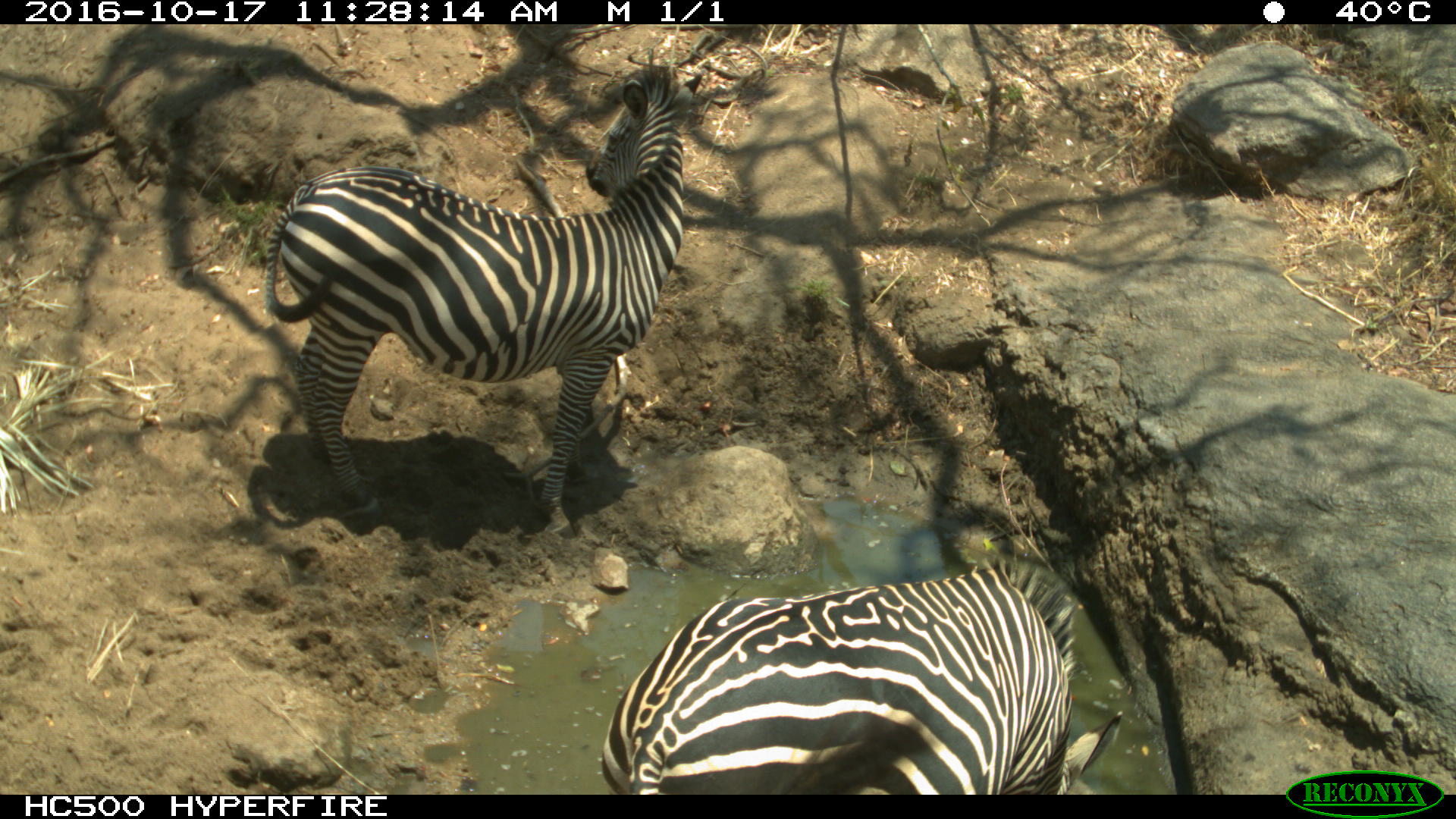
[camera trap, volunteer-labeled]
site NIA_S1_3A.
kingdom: Animalia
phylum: Chordata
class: Mammalia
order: Perissodactyla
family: Equidae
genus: Equus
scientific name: Equus quagga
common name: plains zebra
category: zebraplains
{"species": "zebraplains (plains zebra) (Equus quagga)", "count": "2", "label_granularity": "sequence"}